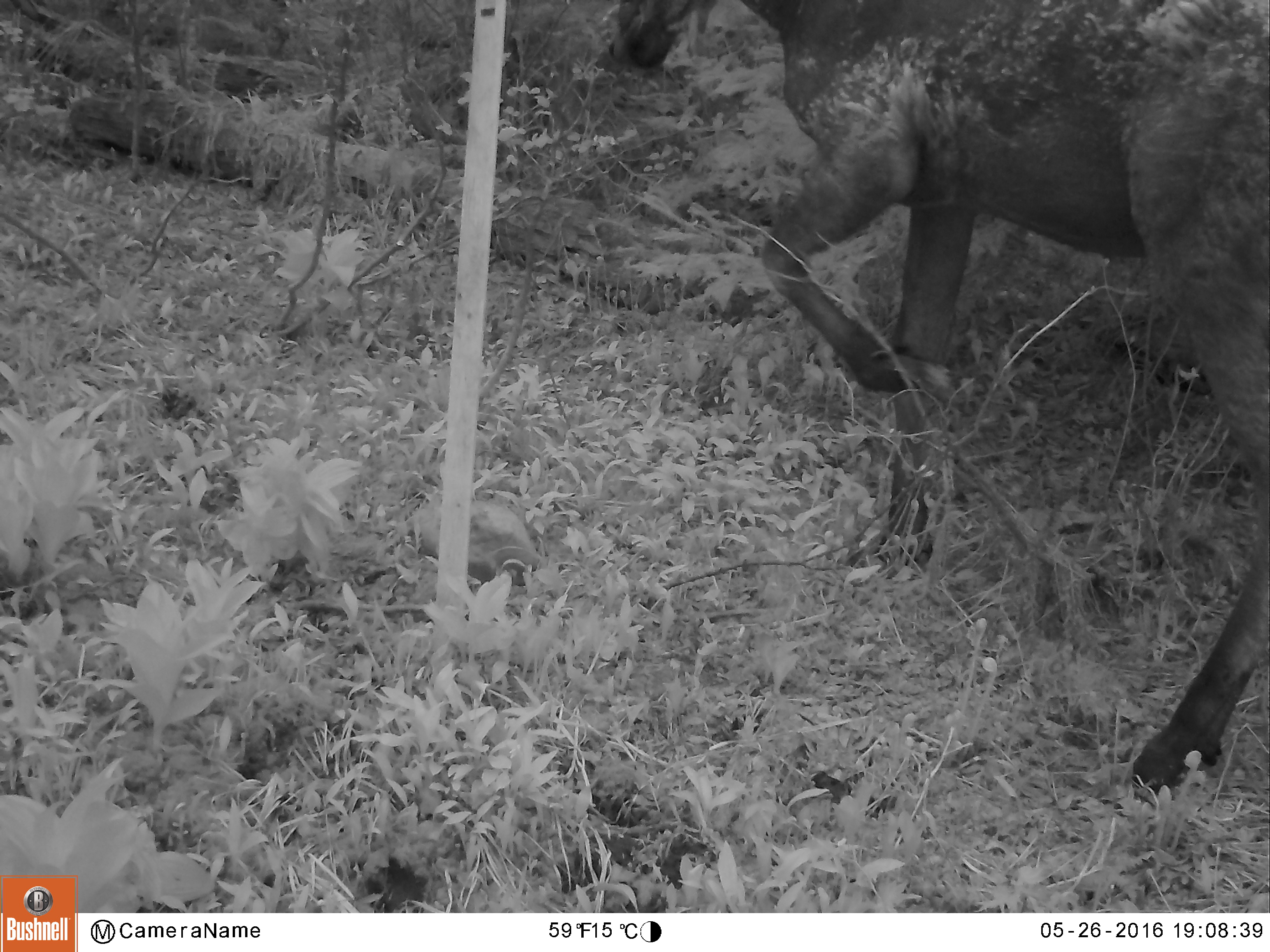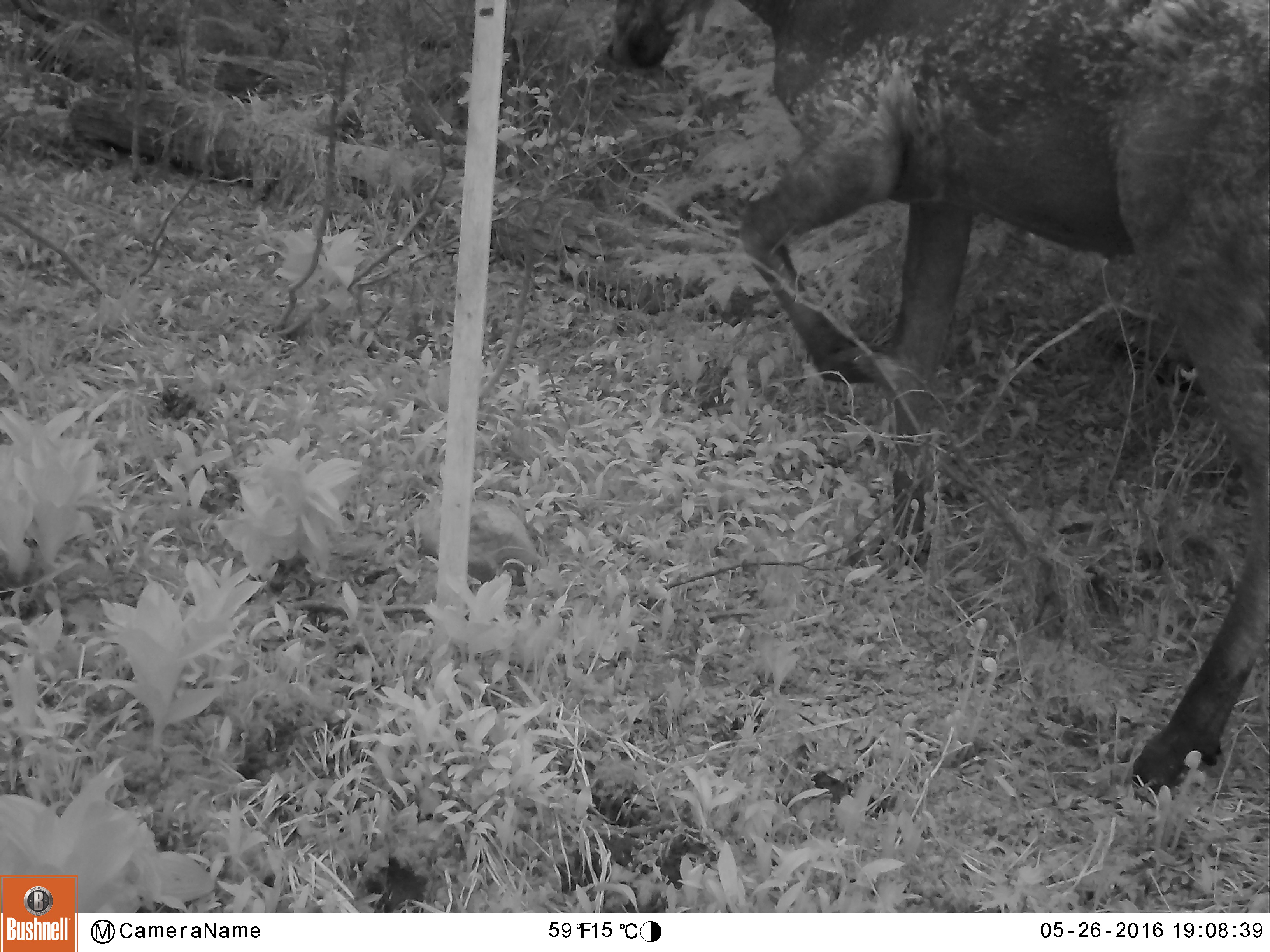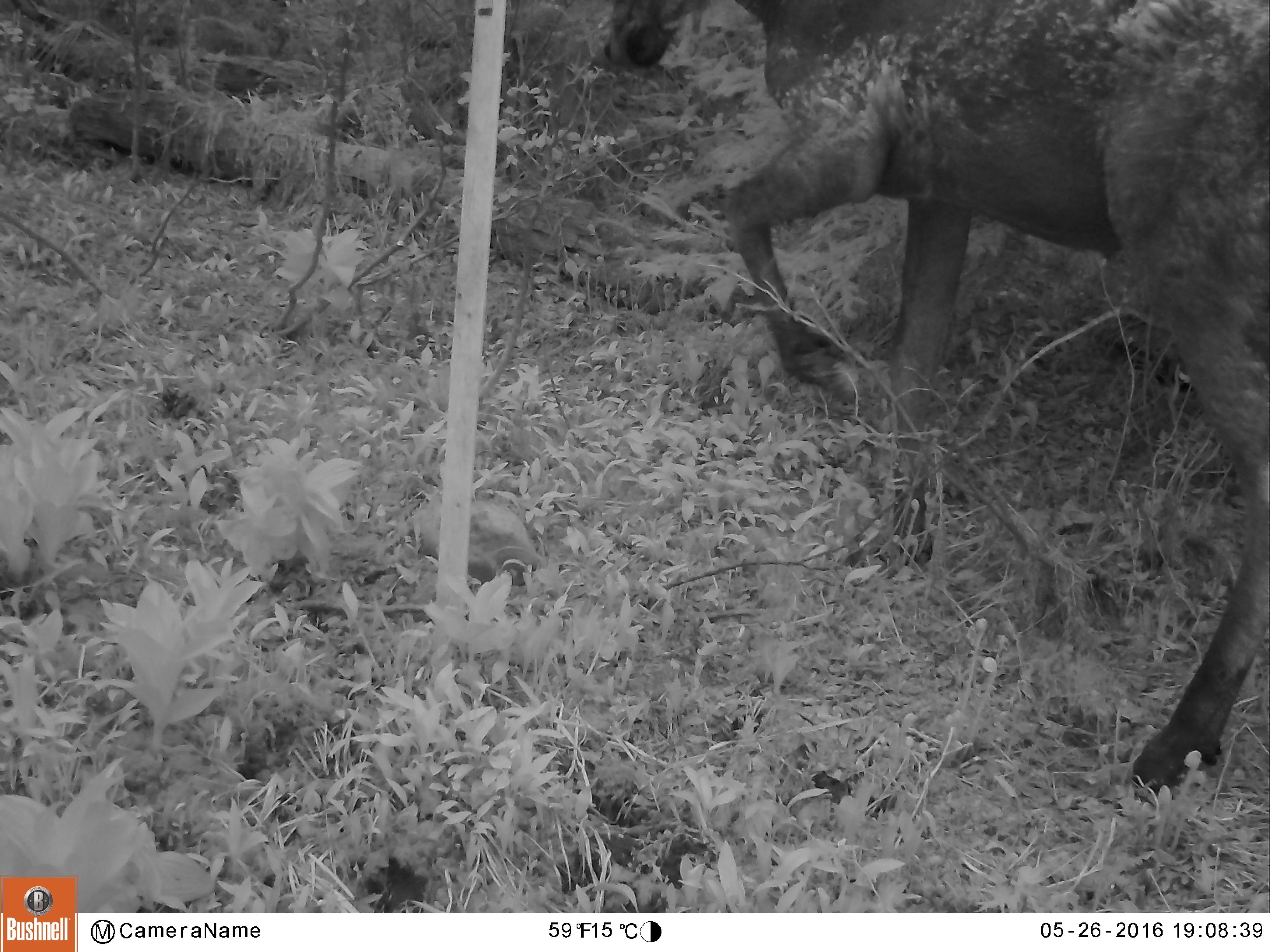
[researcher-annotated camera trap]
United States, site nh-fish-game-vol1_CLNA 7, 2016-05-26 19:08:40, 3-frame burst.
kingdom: Animalia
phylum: Chordata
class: Mammalia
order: Artiodactyla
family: Cervidae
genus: Alces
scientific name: Alces alces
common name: moose